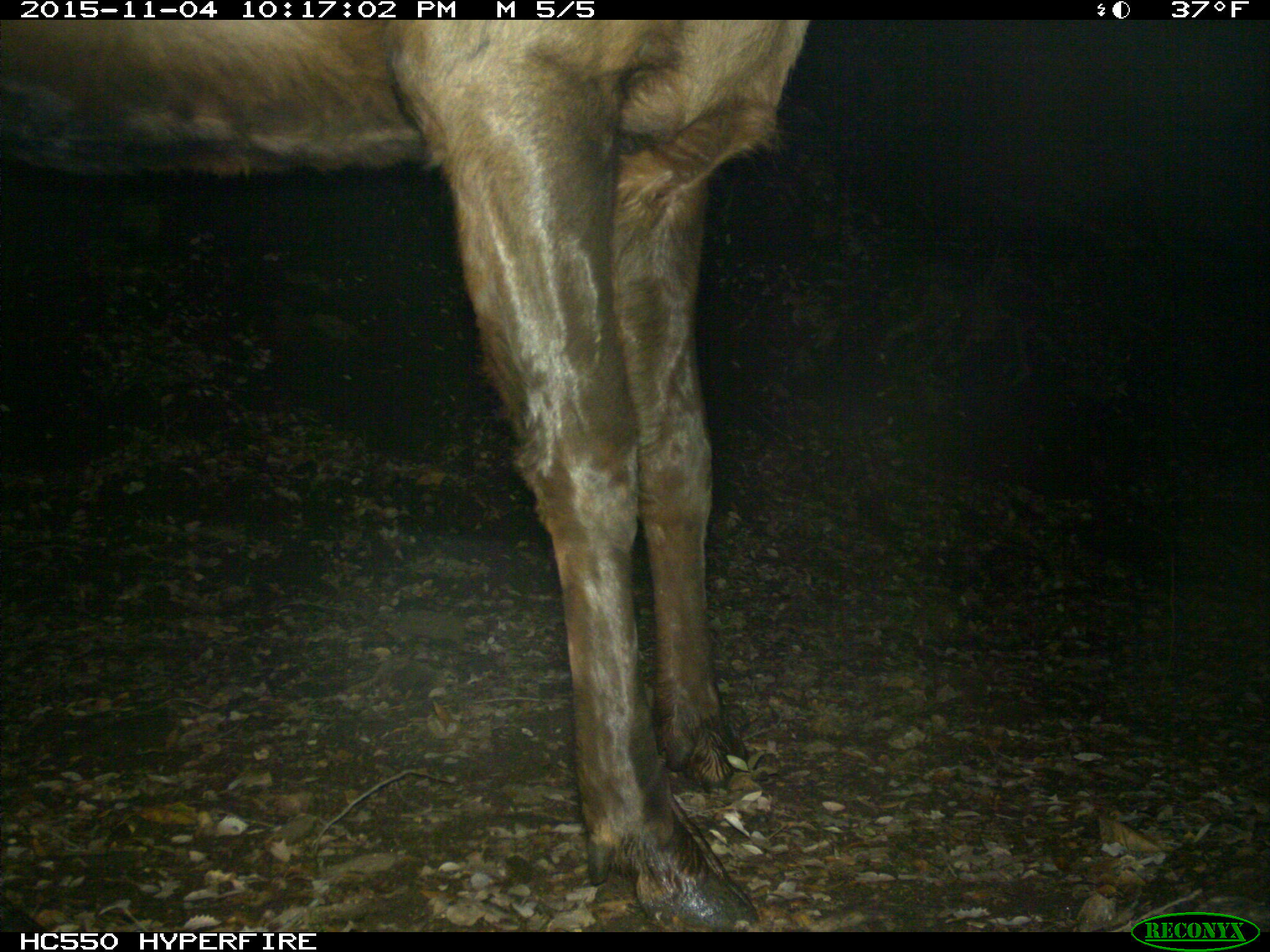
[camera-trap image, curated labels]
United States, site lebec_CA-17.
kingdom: Animalia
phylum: Chordata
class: Mammalia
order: Artiodactyla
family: Cervidae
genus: Cervus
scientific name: Cervus canadensis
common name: elk